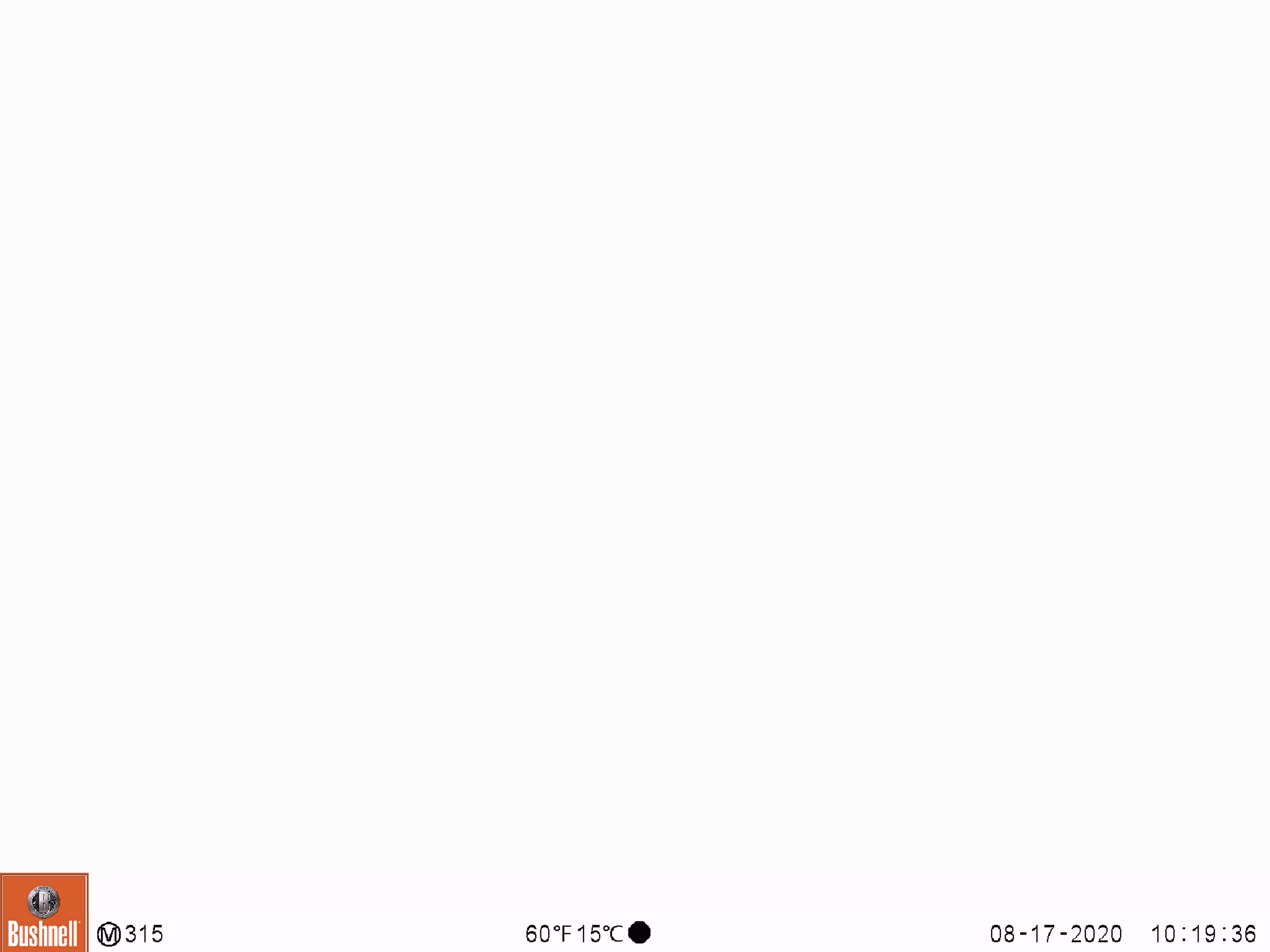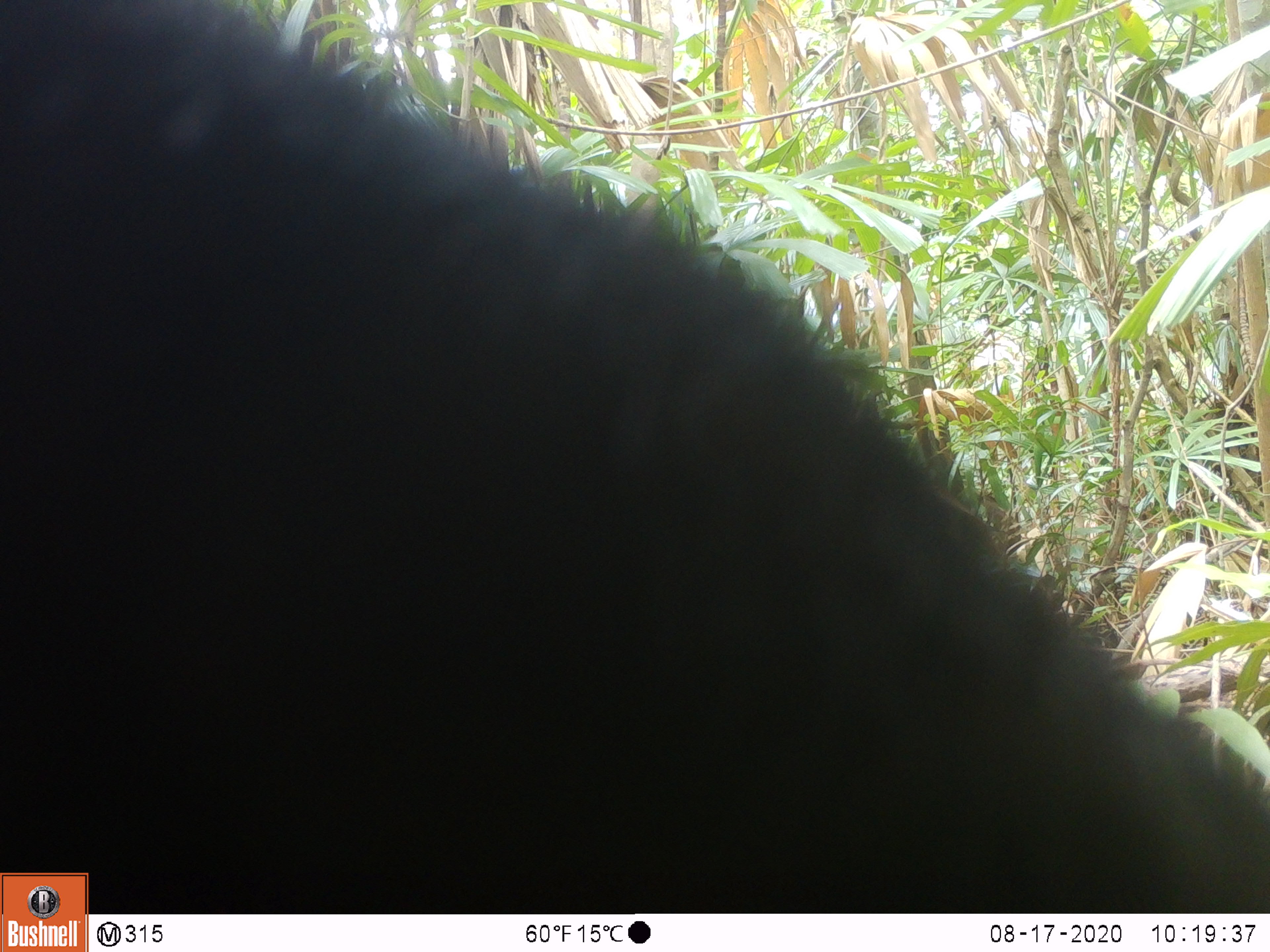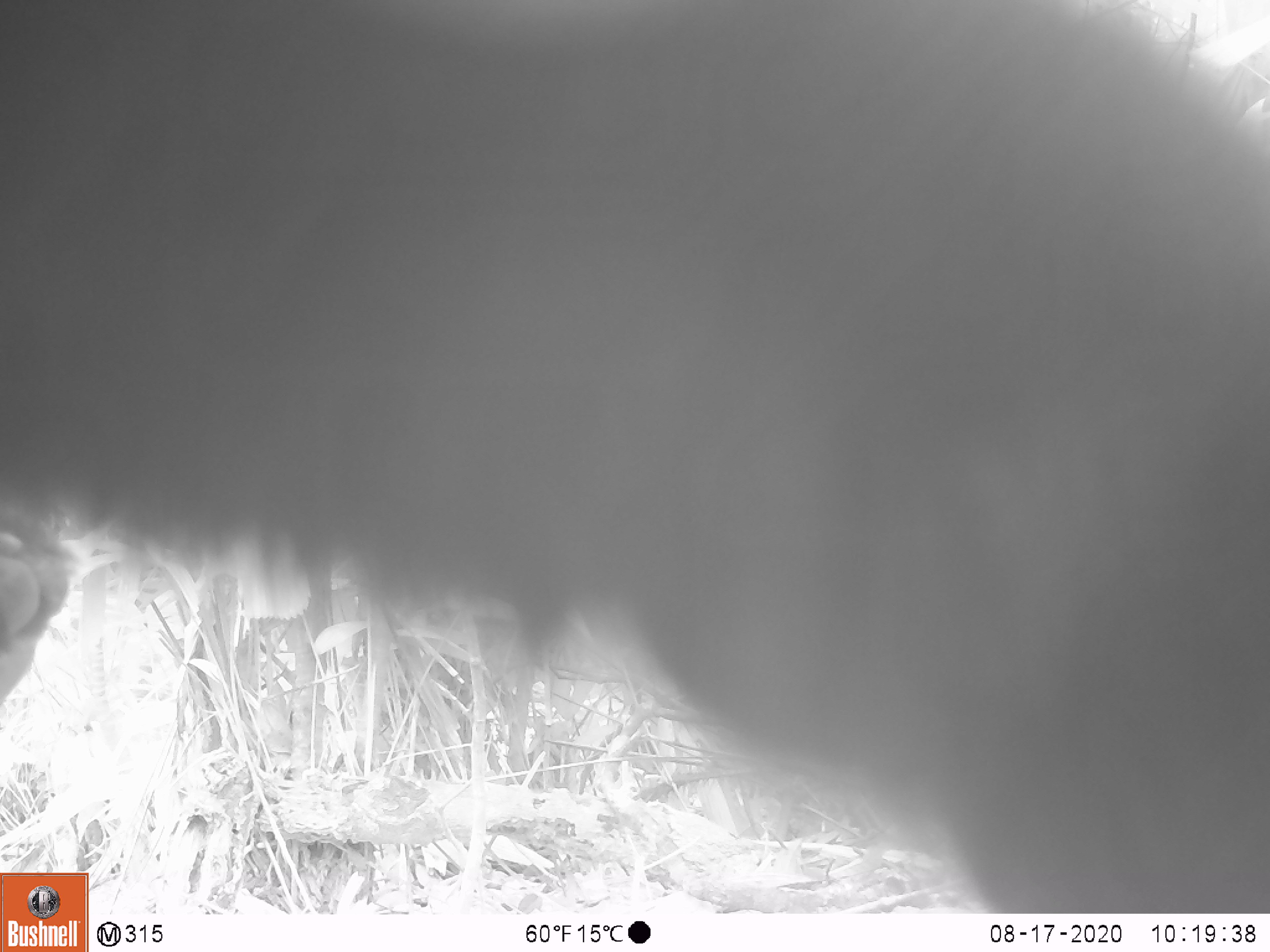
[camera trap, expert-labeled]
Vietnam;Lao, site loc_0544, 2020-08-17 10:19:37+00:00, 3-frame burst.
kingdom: Animalia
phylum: Chordata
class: Mammalia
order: Carnivora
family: Ursidae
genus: Ursus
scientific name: Ursus thibetanus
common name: asian black bear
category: asiatic black bear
Asiatic black bear (asian black bear) (Ursus thibetanus). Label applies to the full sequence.